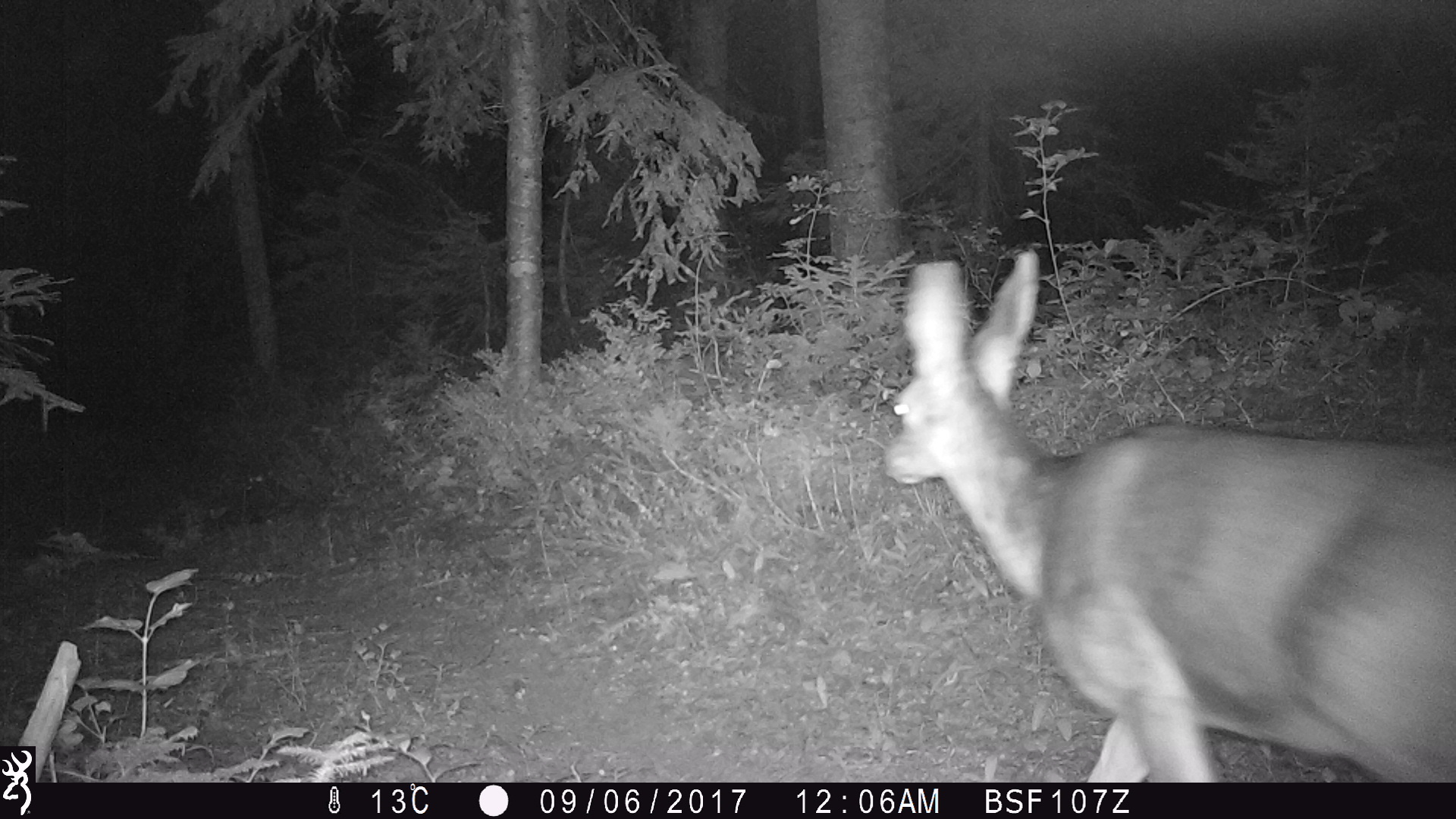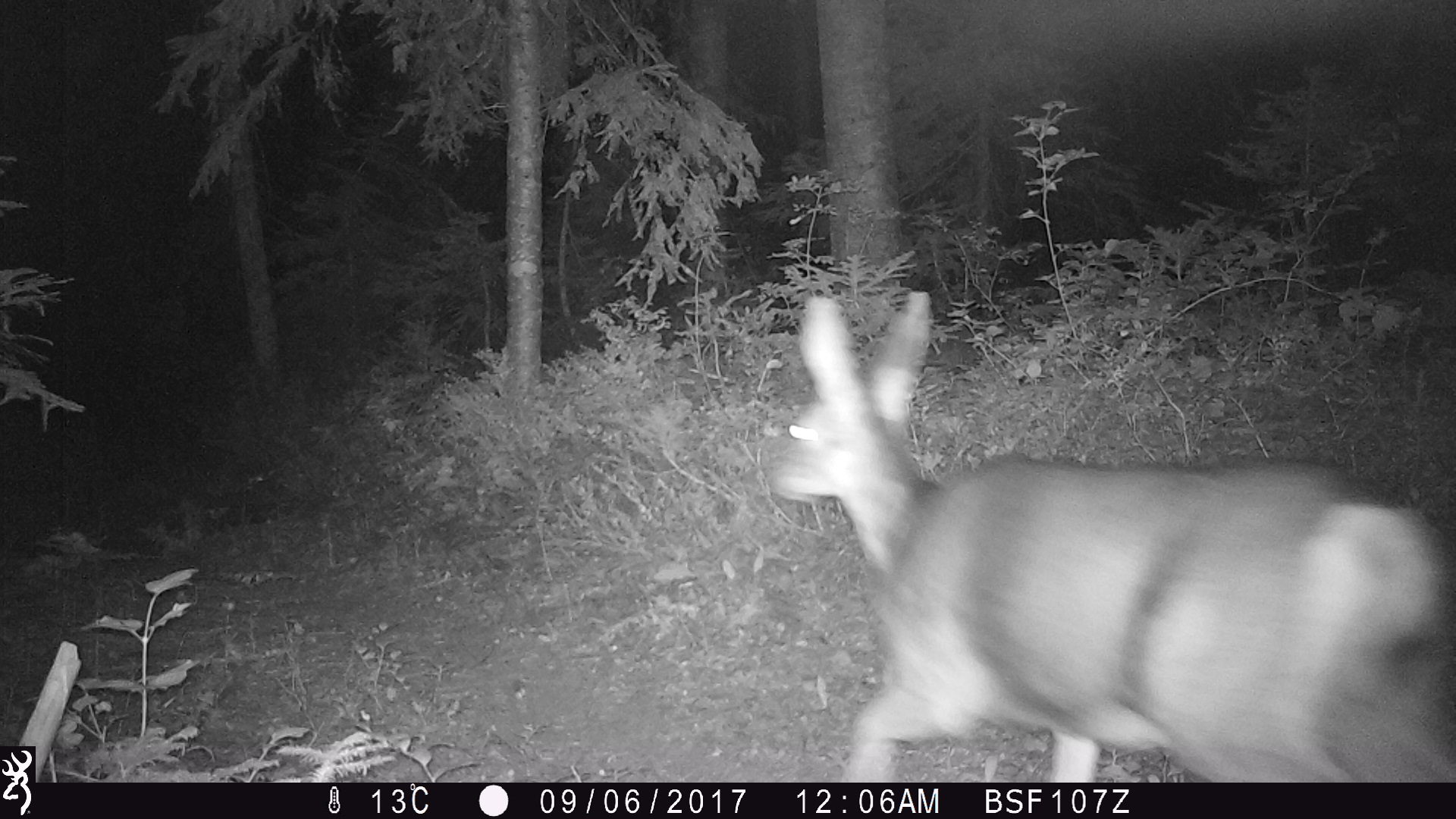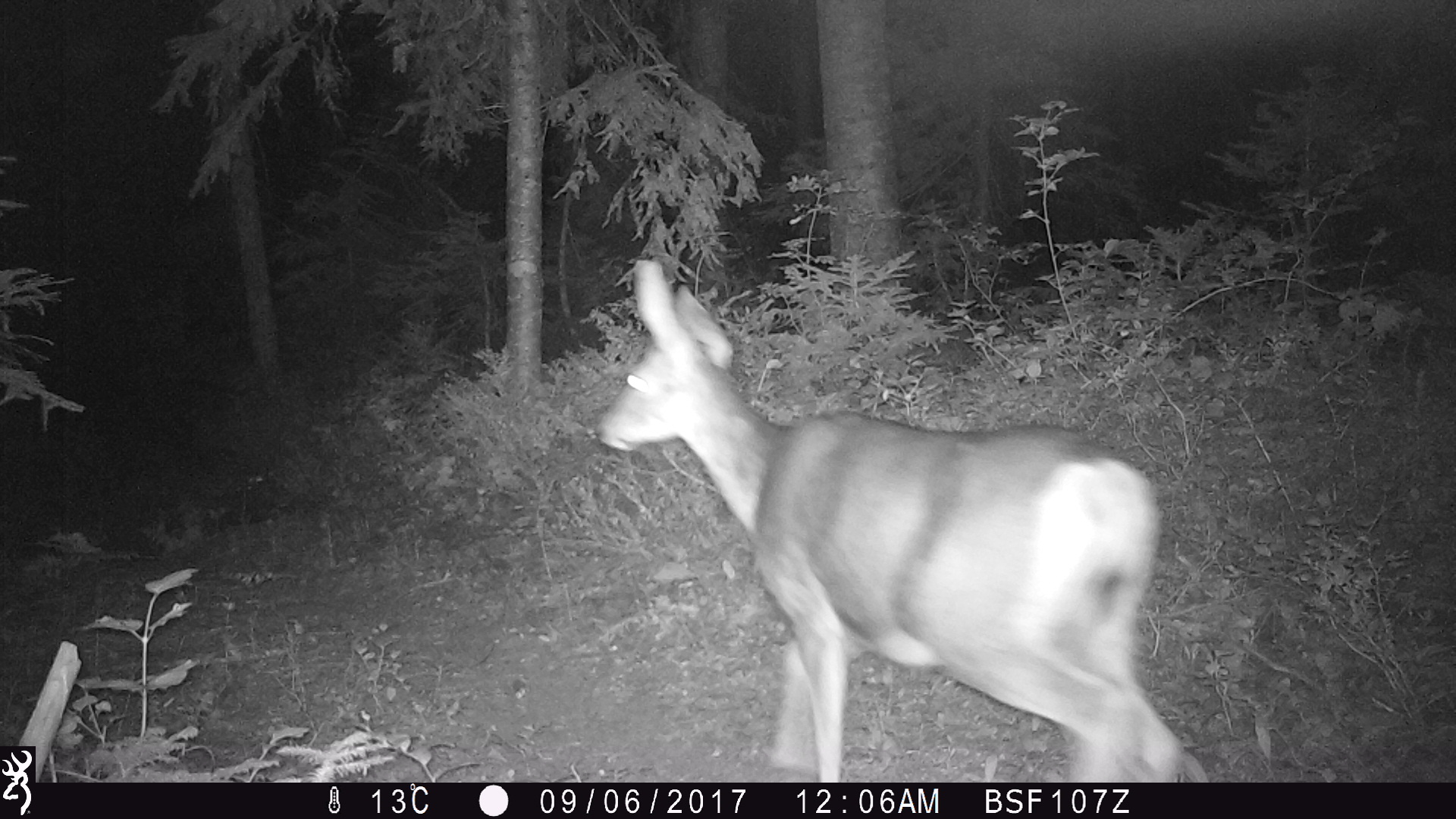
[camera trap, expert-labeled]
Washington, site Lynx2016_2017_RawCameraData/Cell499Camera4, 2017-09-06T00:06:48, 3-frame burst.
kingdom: Animalia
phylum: Chordata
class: Mammalia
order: Artiodactyla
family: Cervidae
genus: Odocoileus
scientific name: Odocoileus hemionus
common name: mule deer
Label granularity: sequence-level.